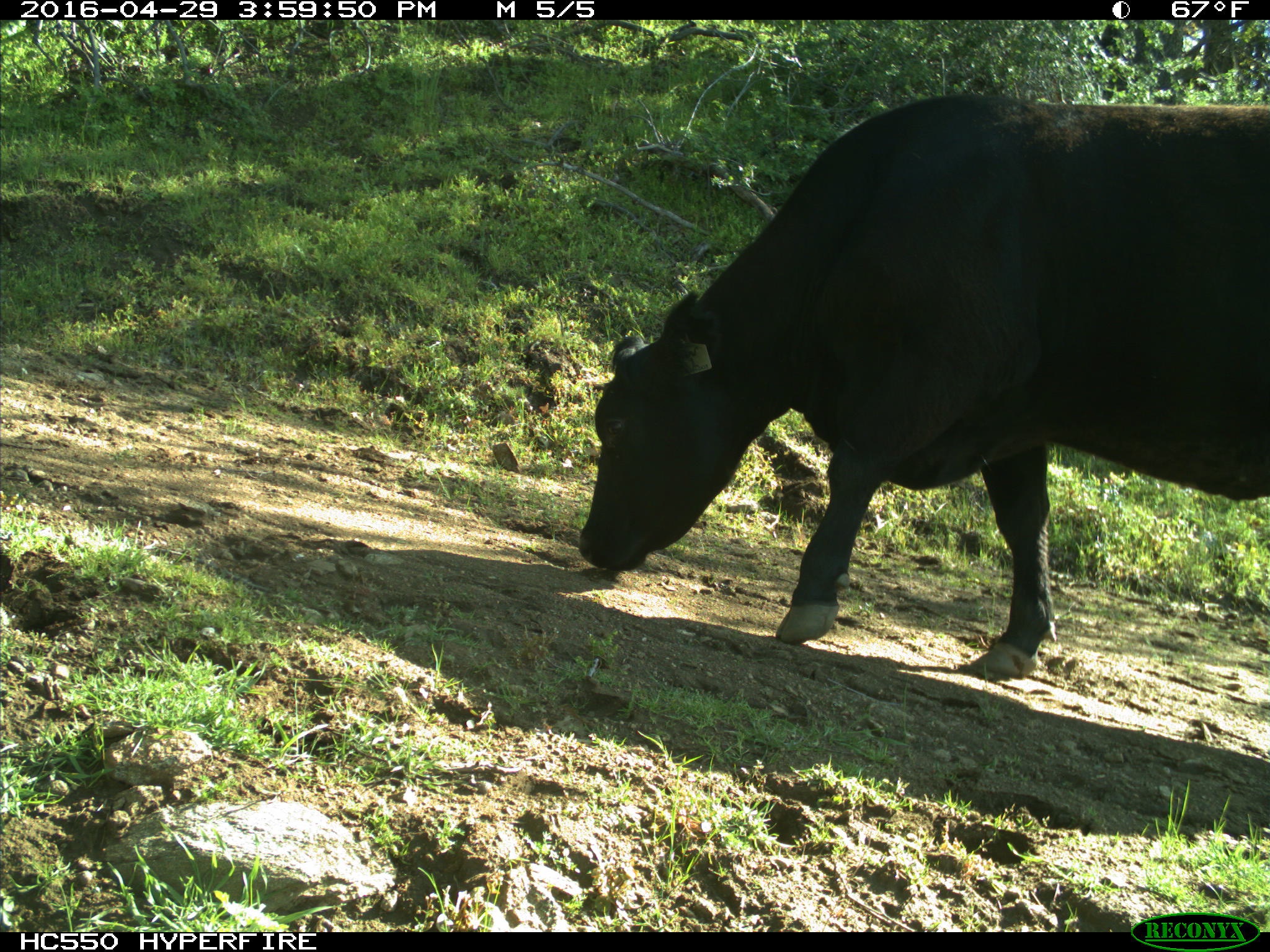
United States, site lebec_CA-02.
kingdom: Animalia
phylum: Chordata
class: Mammalia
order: Artiodactyla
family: Bovidae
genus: Bos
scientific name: Bos taurus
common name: domestic cow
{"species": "Bos taurus (domestic cow)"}